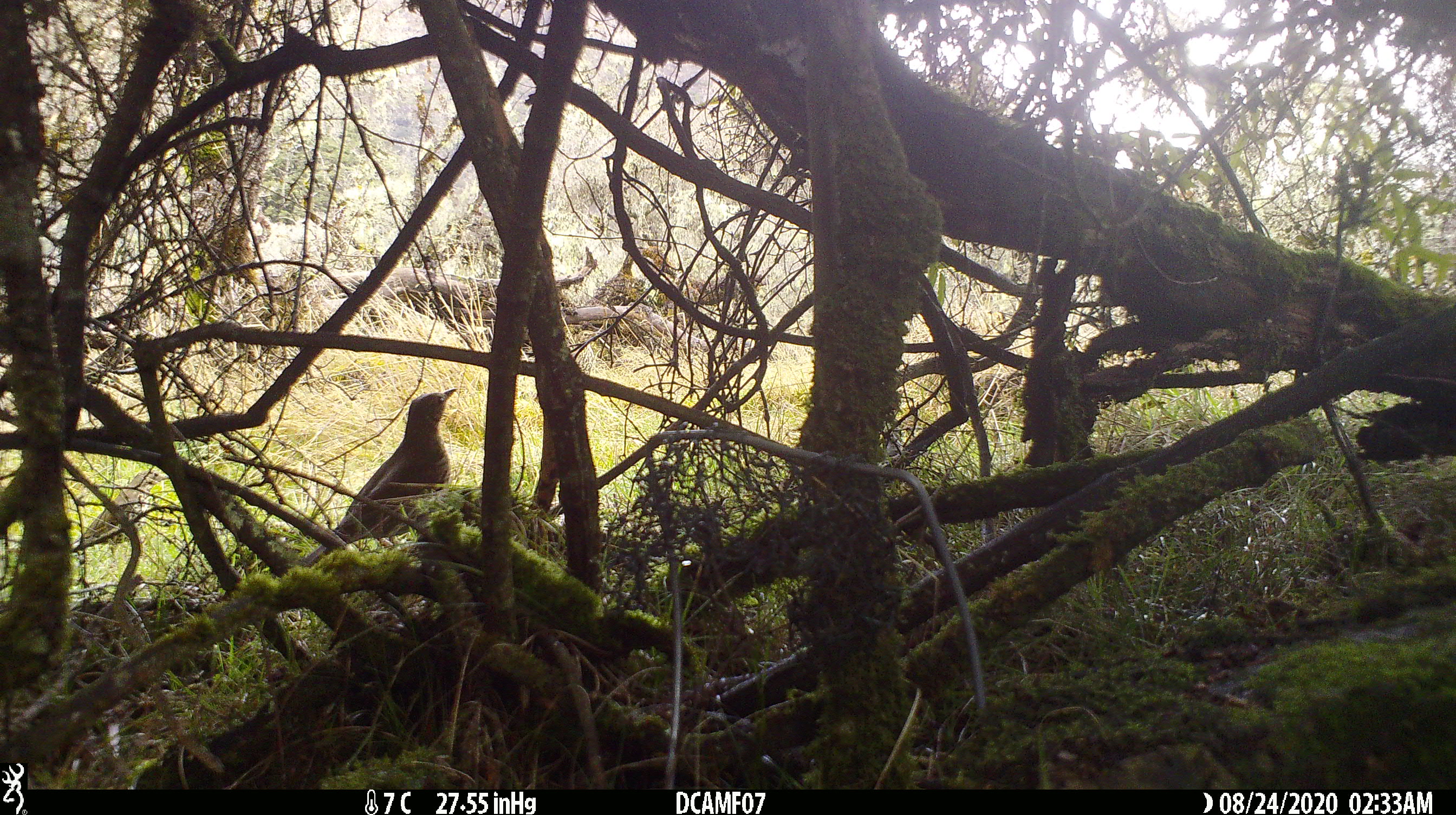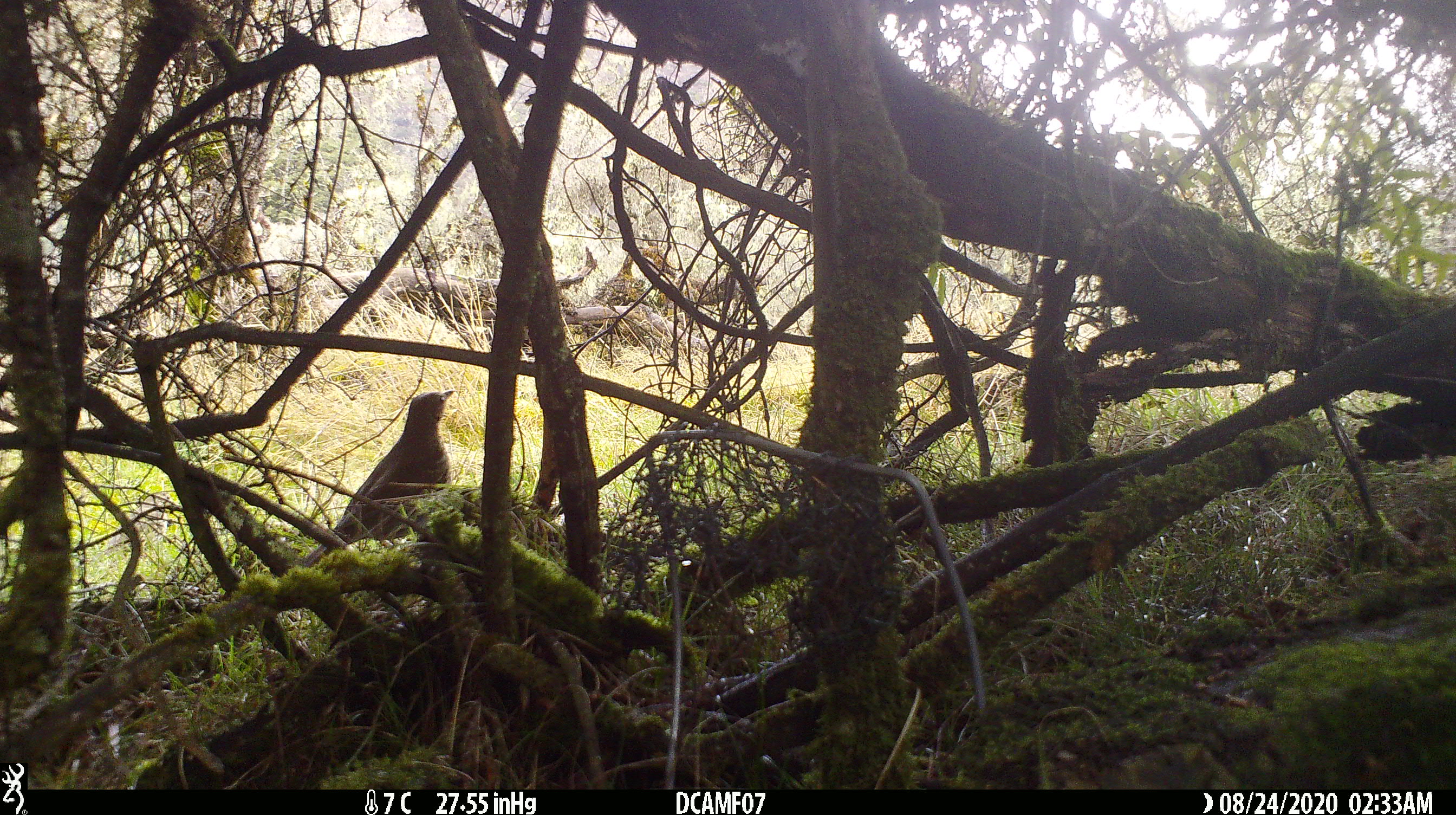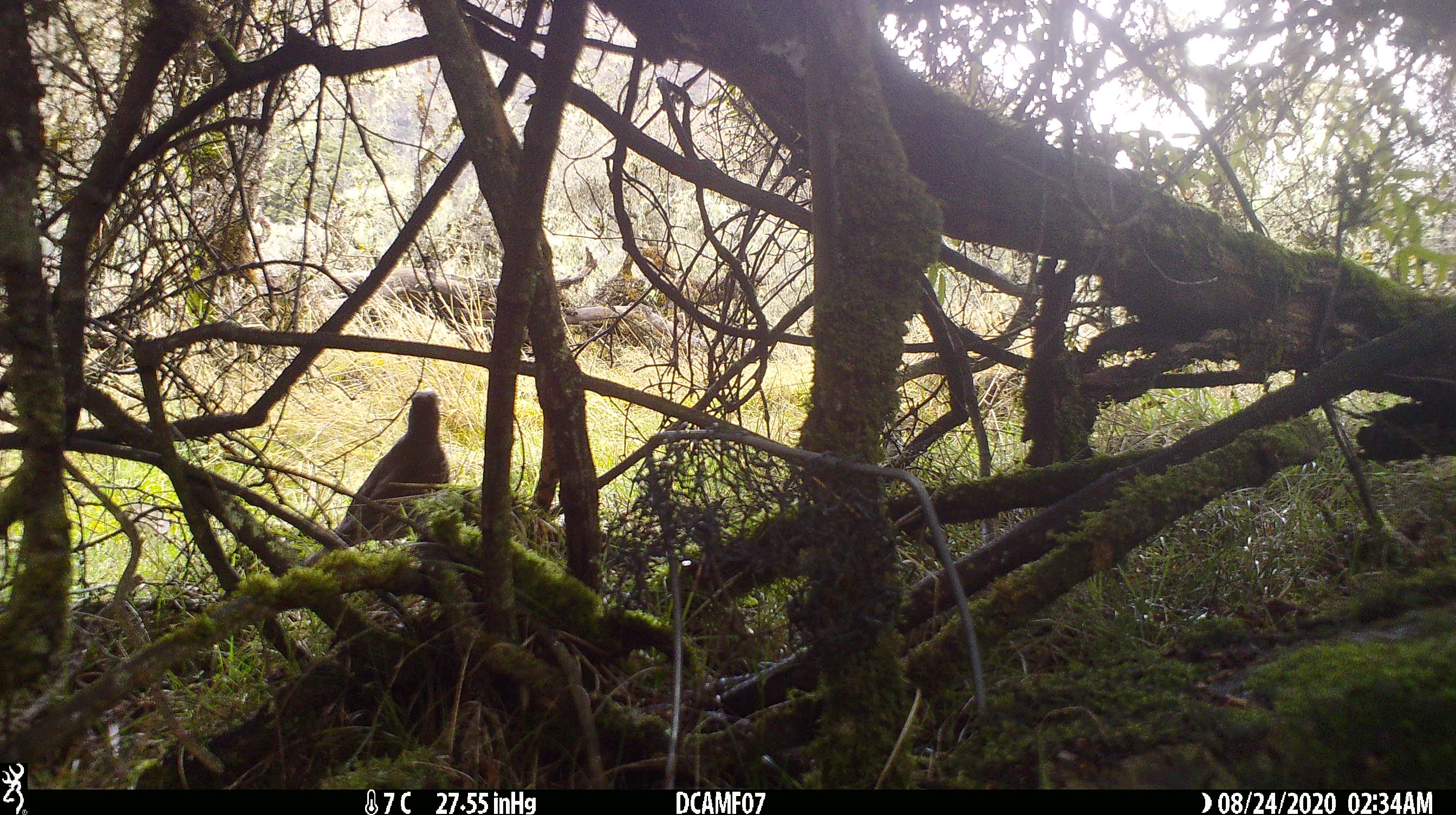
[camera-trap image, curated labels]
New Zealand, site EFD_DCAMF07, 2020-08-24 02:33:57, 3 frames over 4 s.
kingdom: Animalia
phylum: Chordata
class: Aves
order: Passeriformes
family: Turdidae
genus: Turdus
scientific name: Turdus philomelos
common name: song thrush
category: thrush